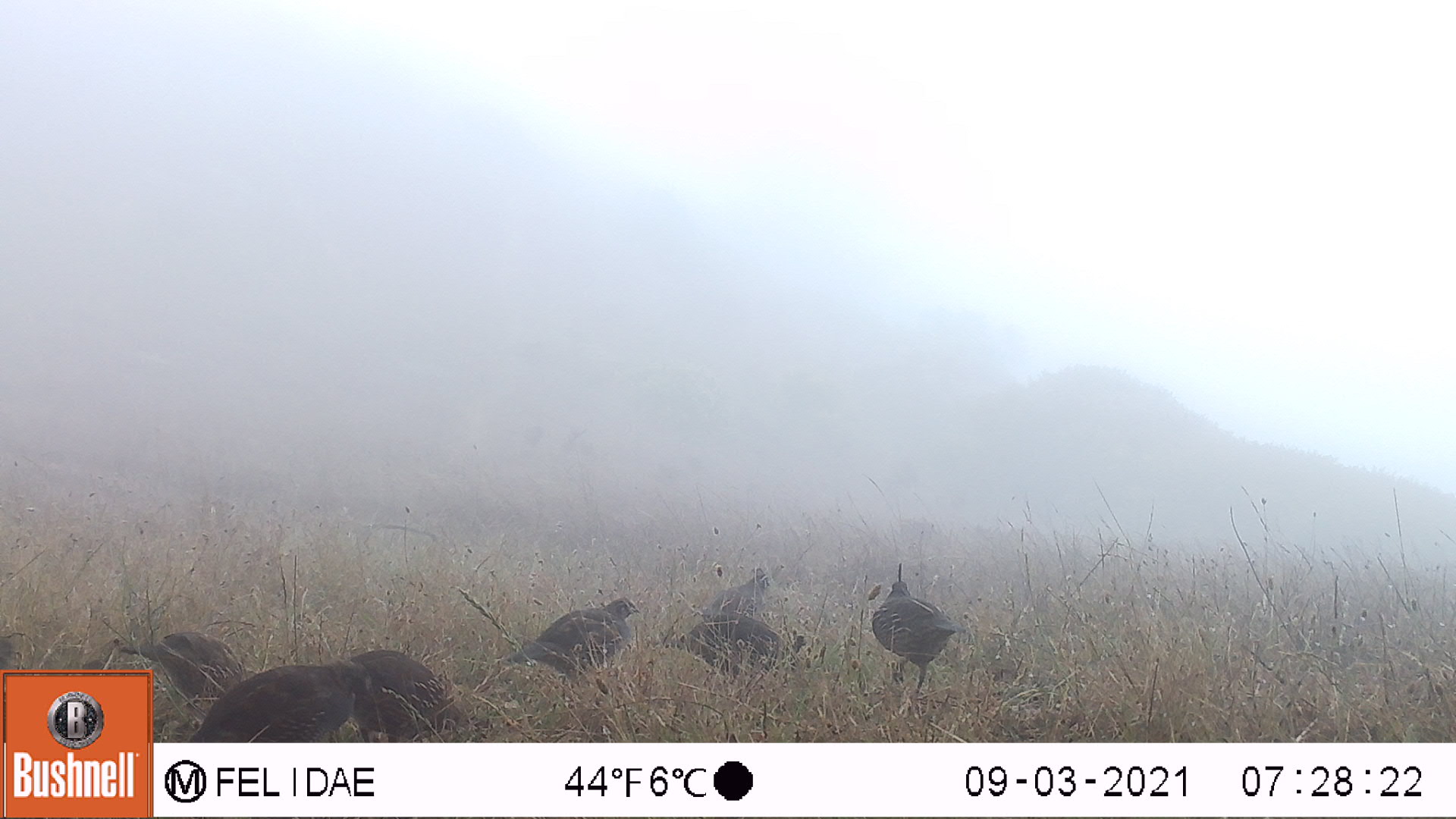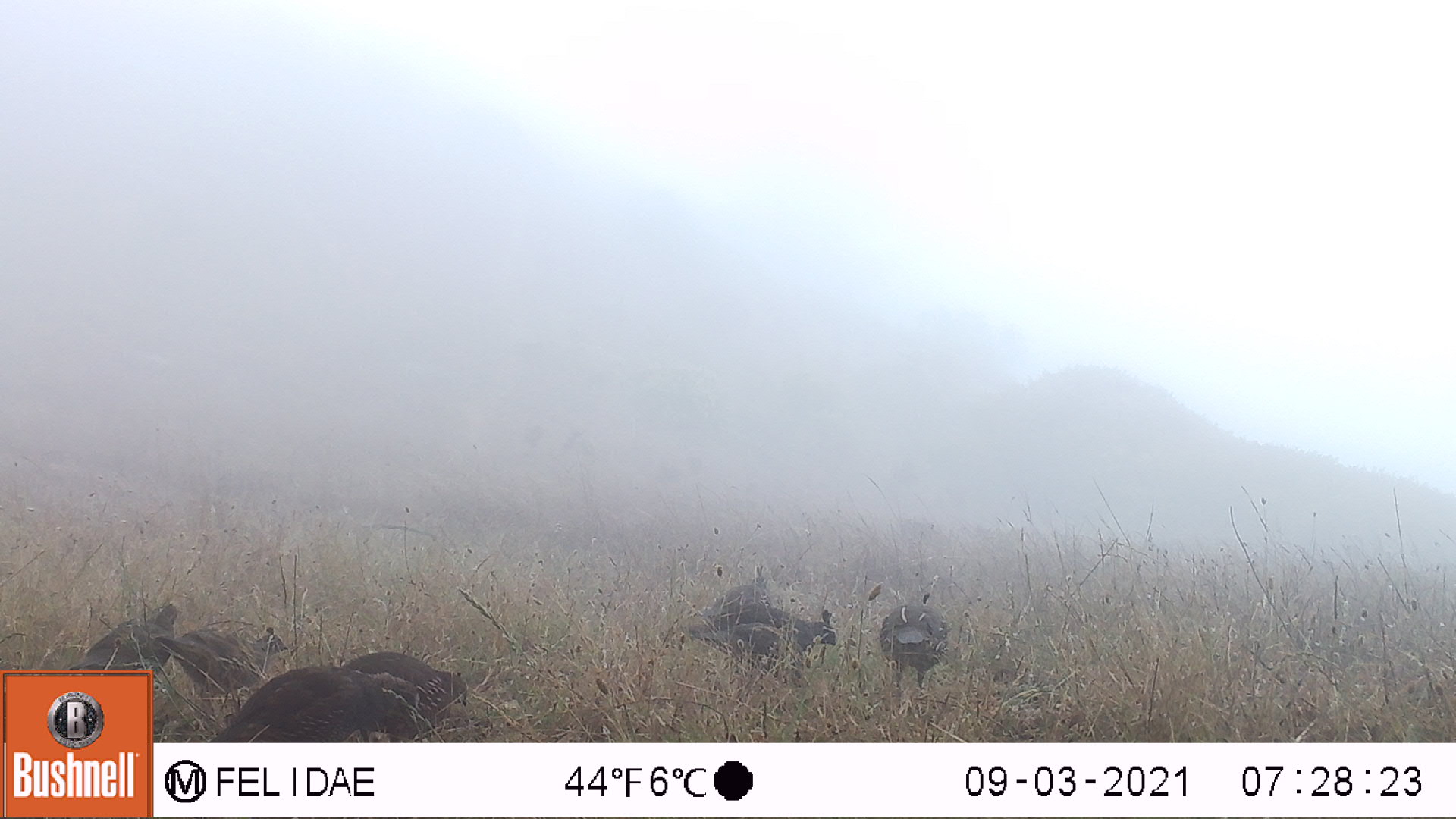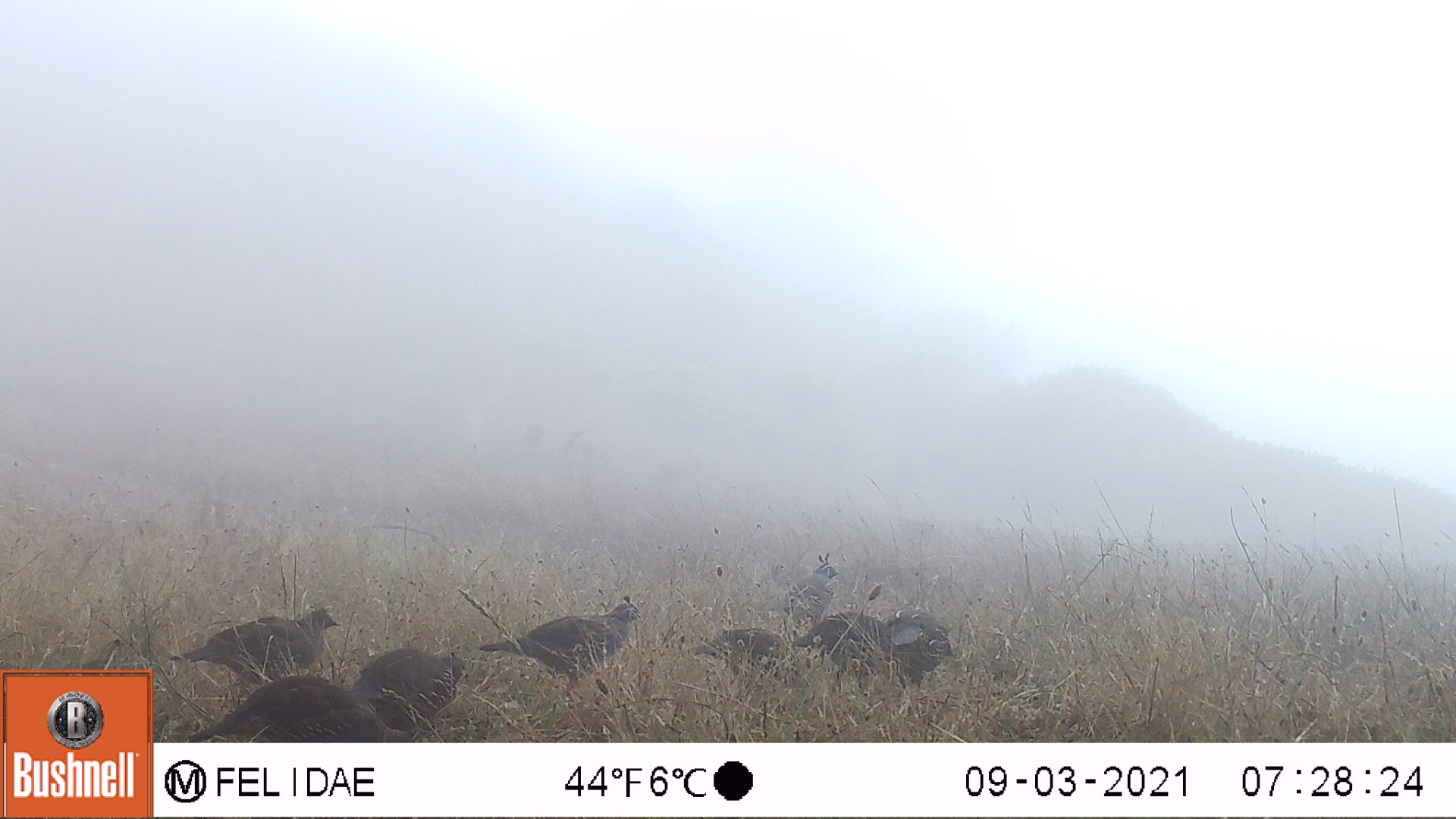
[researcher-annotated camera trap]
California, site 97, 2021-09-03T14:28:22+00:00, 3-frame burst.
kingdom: Animalia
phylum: Chordata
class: Aves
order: Galliformes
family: Odontophoridae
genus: Callipepla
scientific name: Callipepla californica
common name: california quail